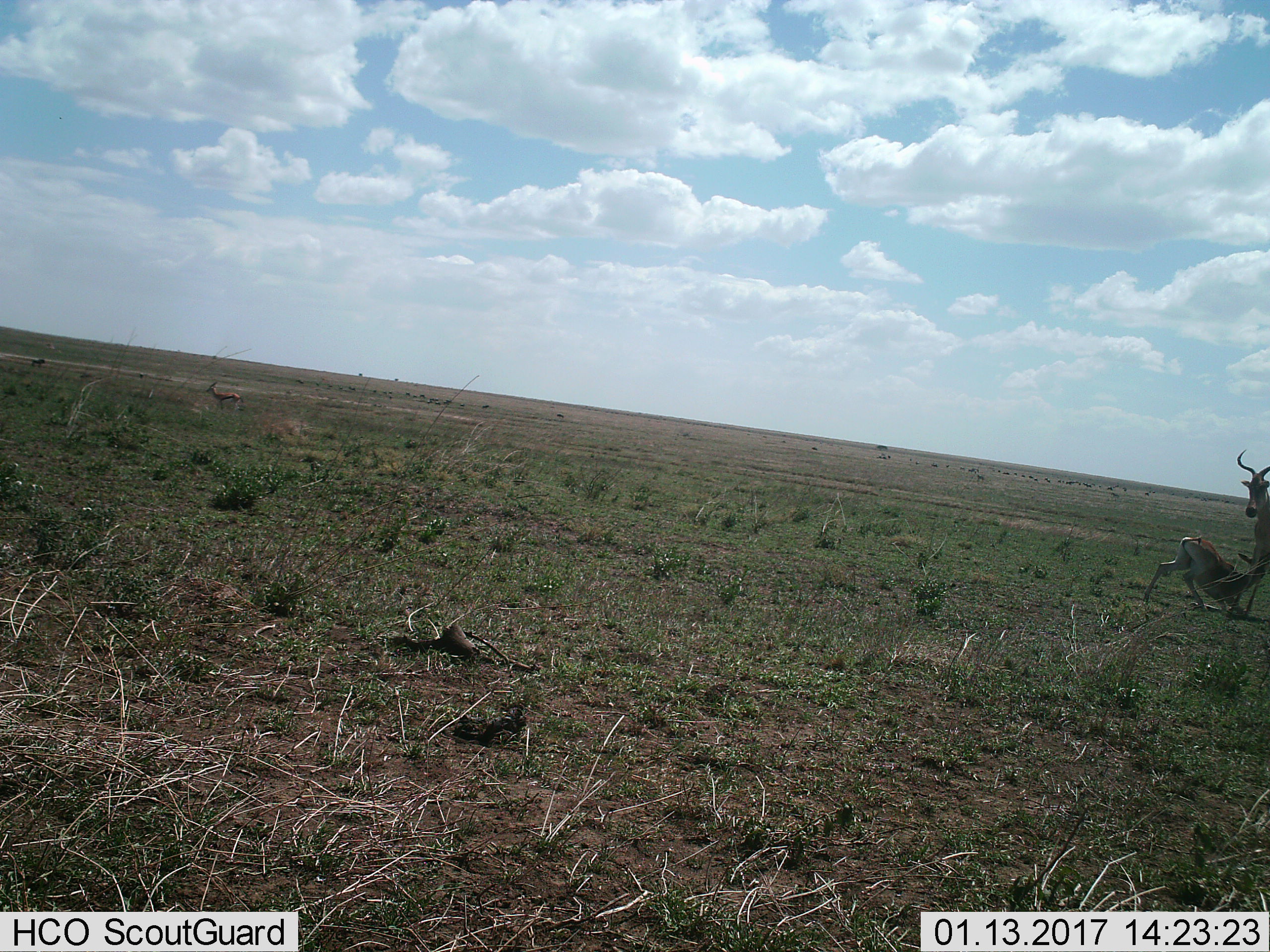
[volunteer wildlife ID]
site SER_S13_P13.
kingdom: Animalia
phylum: Chordata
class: Mammalia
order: Artiodactyla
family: Bovidae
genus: Alcelaphus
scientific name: Alcelaphus buselaphus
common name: hartebeest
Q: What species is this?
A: Hartebeest (Alcelaphus buselaphus).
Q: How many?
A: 2.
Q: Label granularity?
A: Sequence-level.